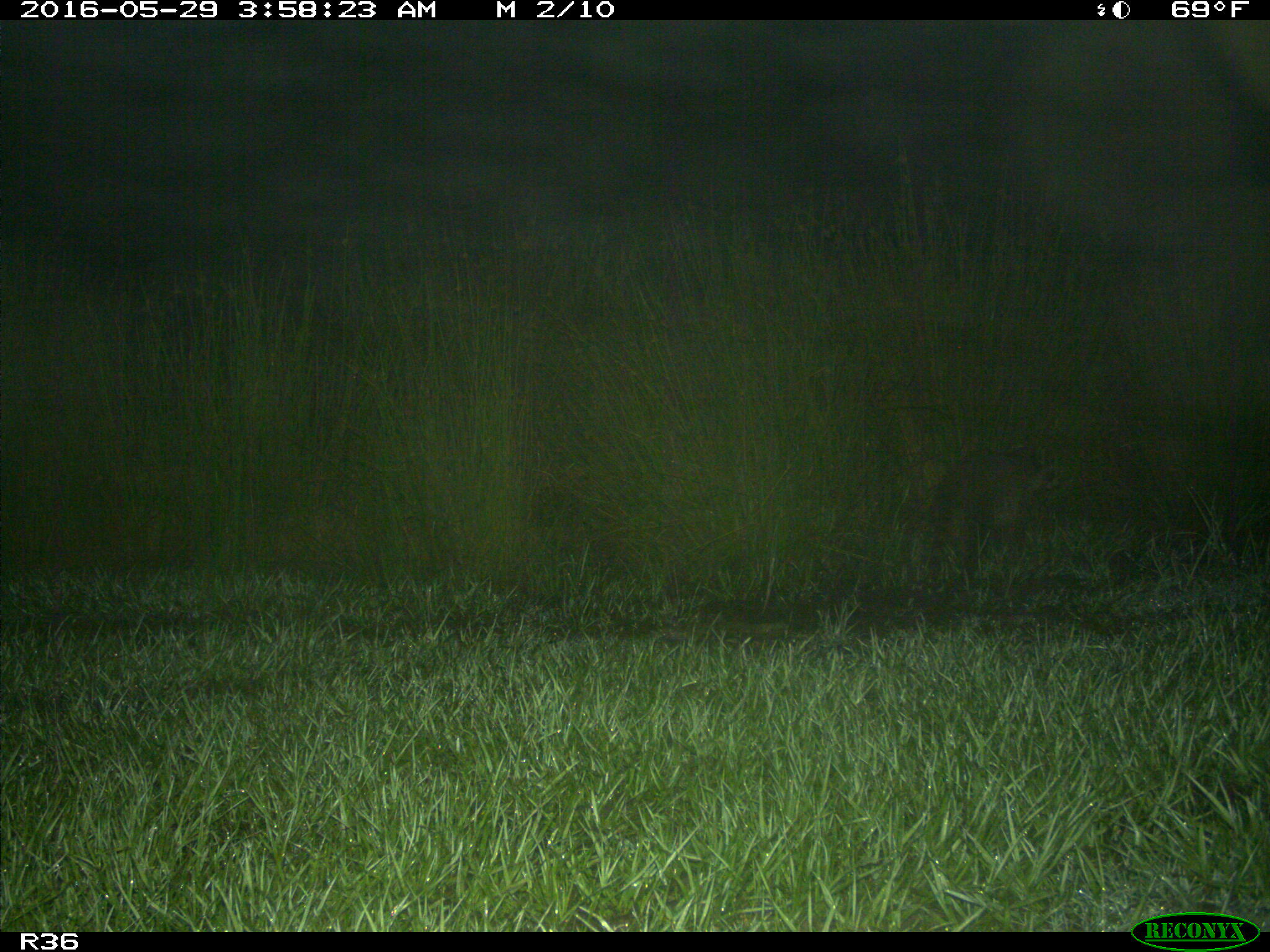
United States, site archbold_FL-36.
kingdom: Animalia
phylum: Chordata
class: Mammalia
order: Carnivora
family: Procyonidae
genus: Procyon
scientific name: Procyon lotor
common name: common raccoon